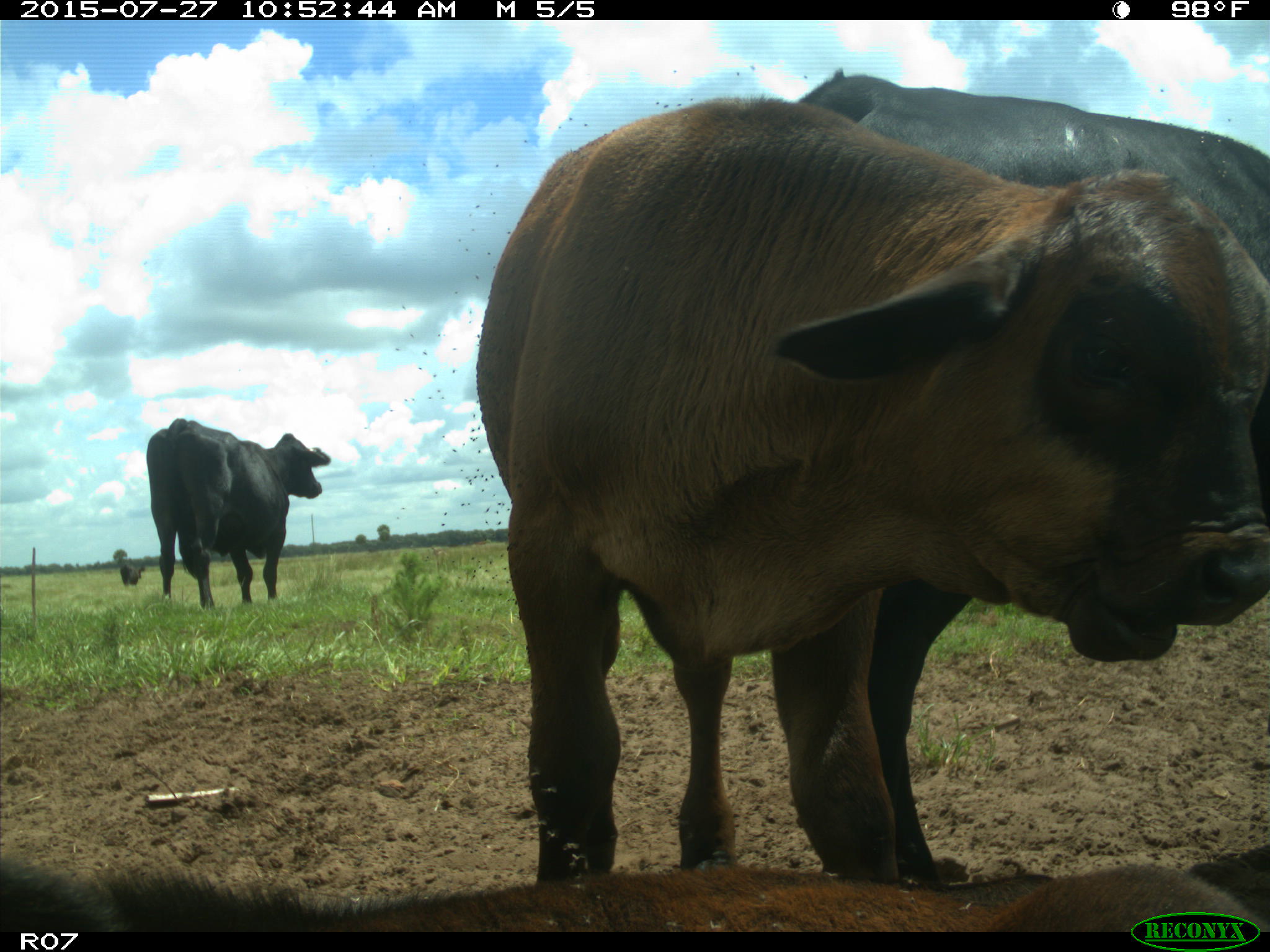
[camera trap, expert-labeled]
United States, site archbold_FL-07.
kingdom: Animalia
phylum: Chordata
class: Mammalia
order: Artiodactyla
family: Bovidae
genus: Bos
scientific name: Bos taurus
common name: domestic cow